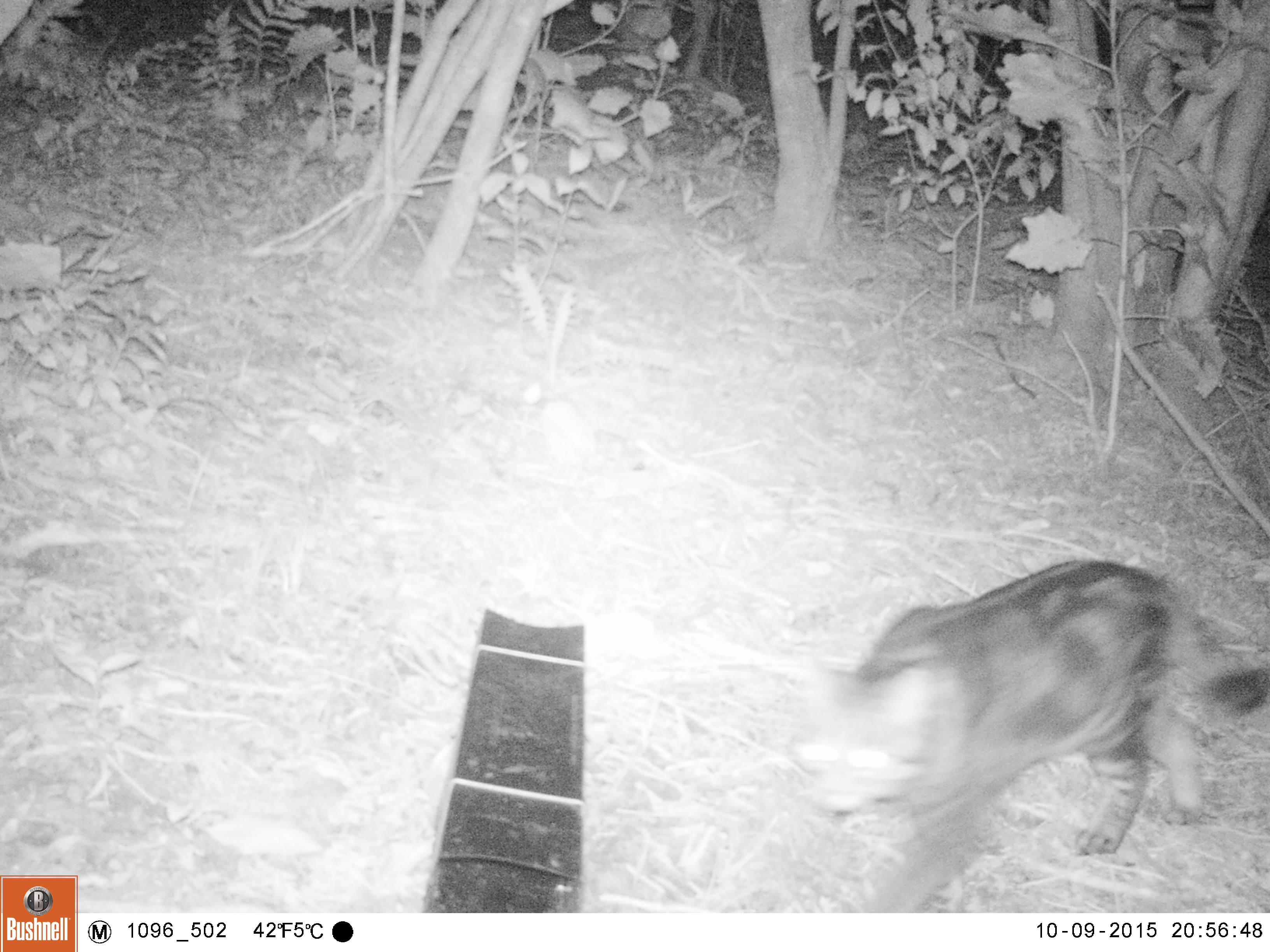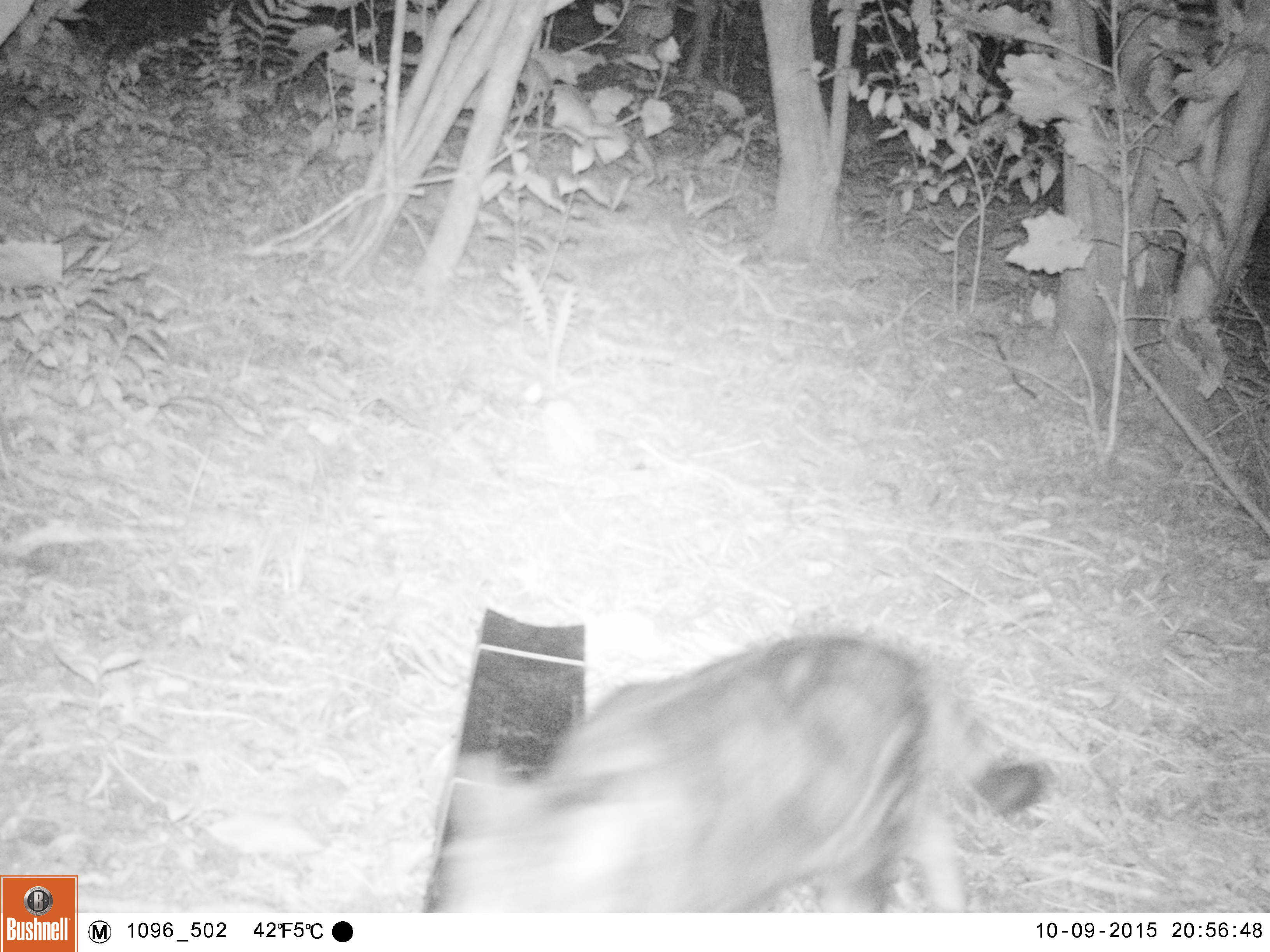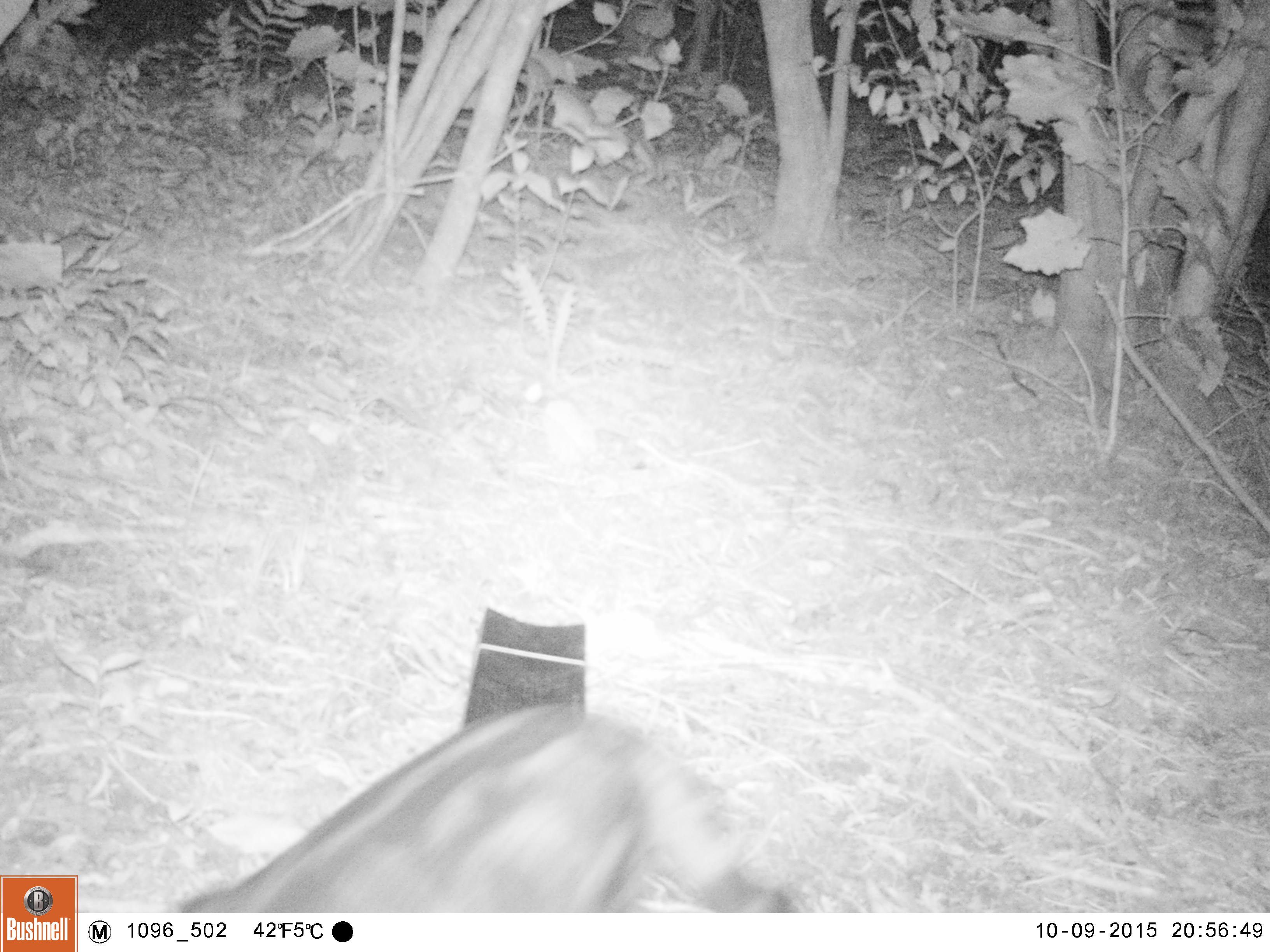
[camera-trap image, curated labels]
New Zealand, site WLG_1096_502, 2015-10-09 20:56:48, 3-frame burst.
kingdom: Animalia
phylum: Chordata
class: Mammalia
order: Carnivora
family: Felidae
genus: Felis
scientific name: Felis catus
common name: domestic cat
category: cat